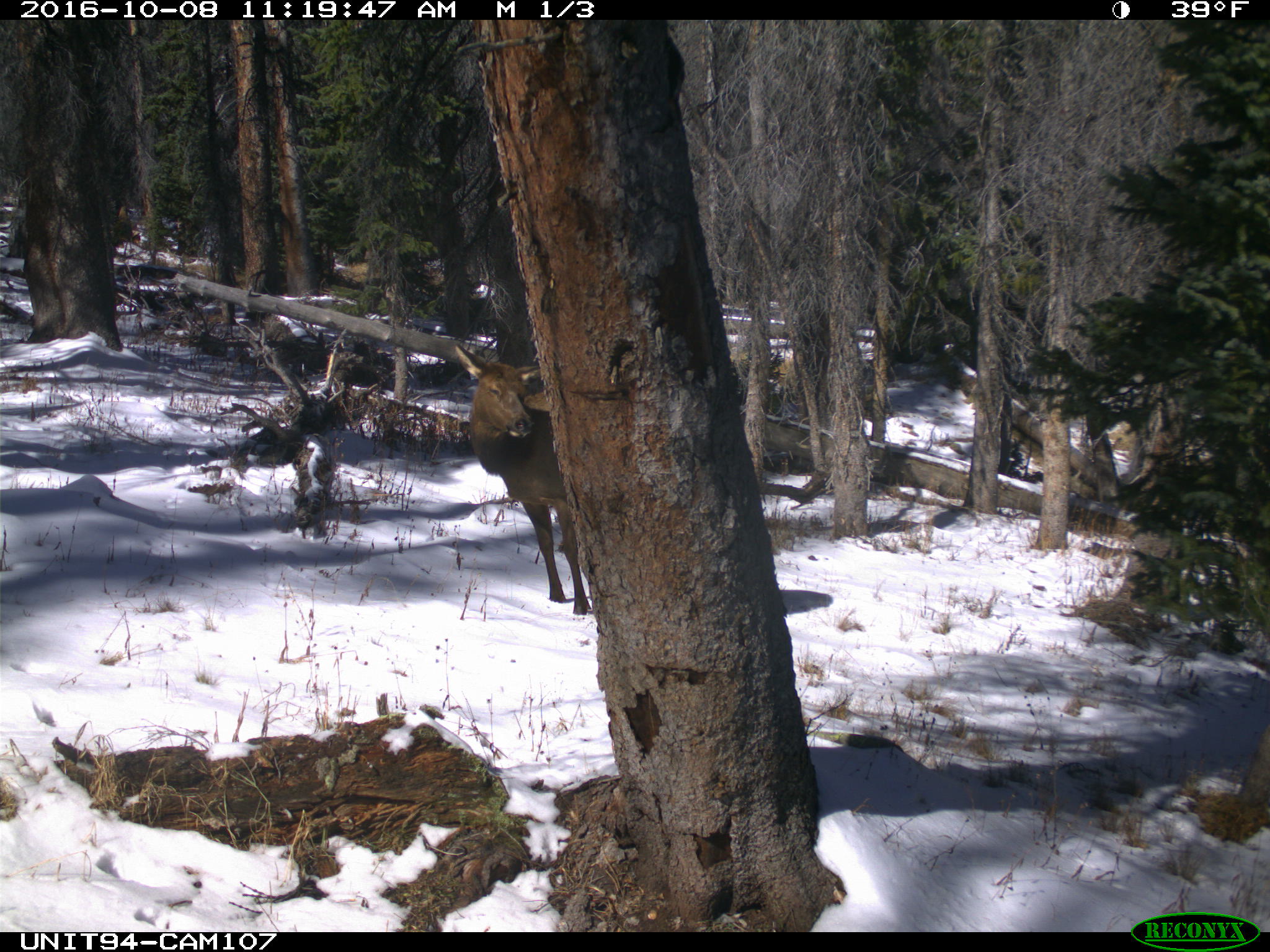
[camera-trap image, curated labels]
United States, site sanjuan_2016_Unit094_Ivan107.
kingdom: Animalia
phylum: Chordata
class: Mammalia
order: Artiodactyla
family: Cervidae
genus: Cervus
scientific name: Cervus elaphus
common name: red deer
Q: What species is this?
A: Cervus elaphus (red deer).